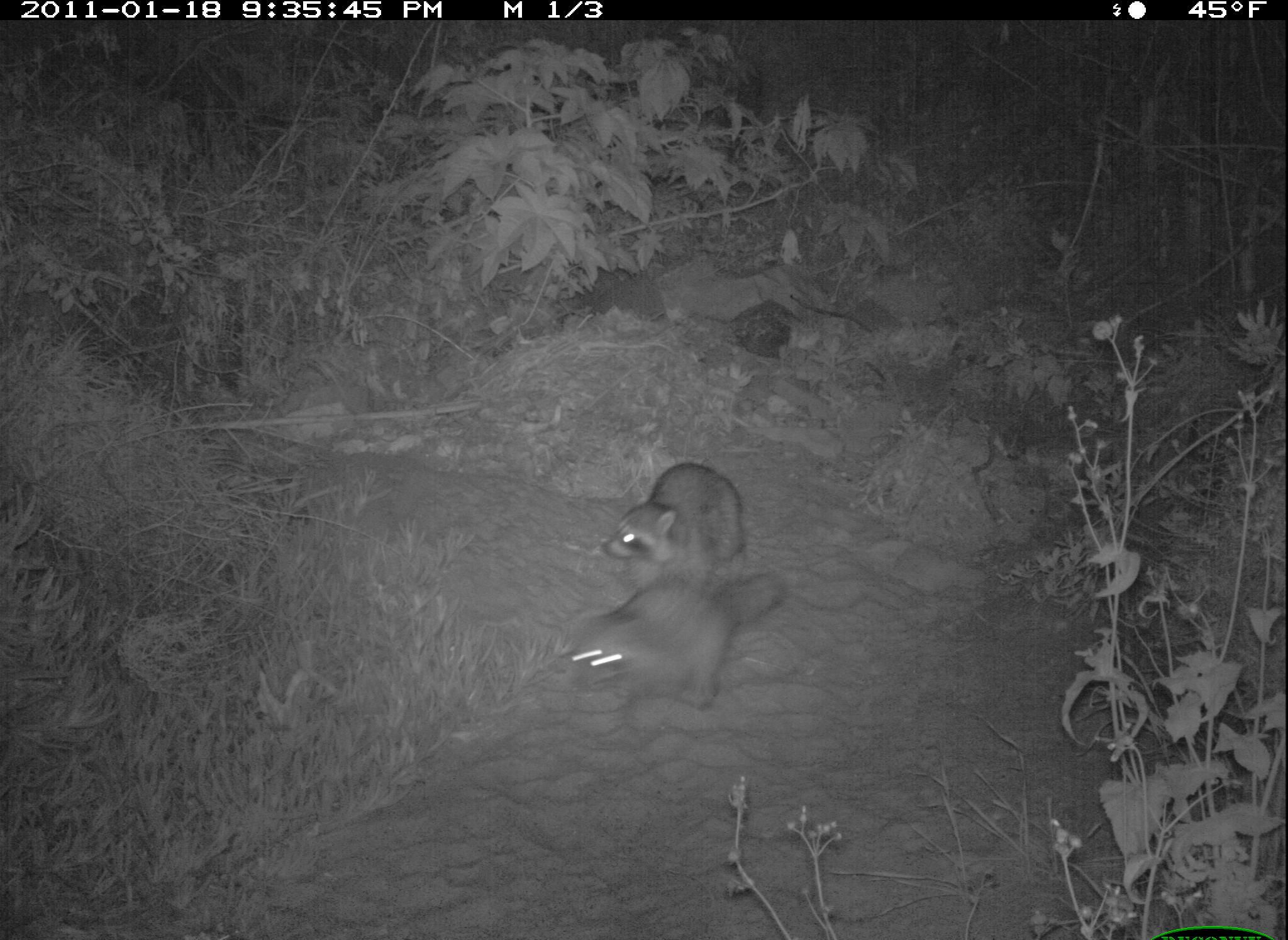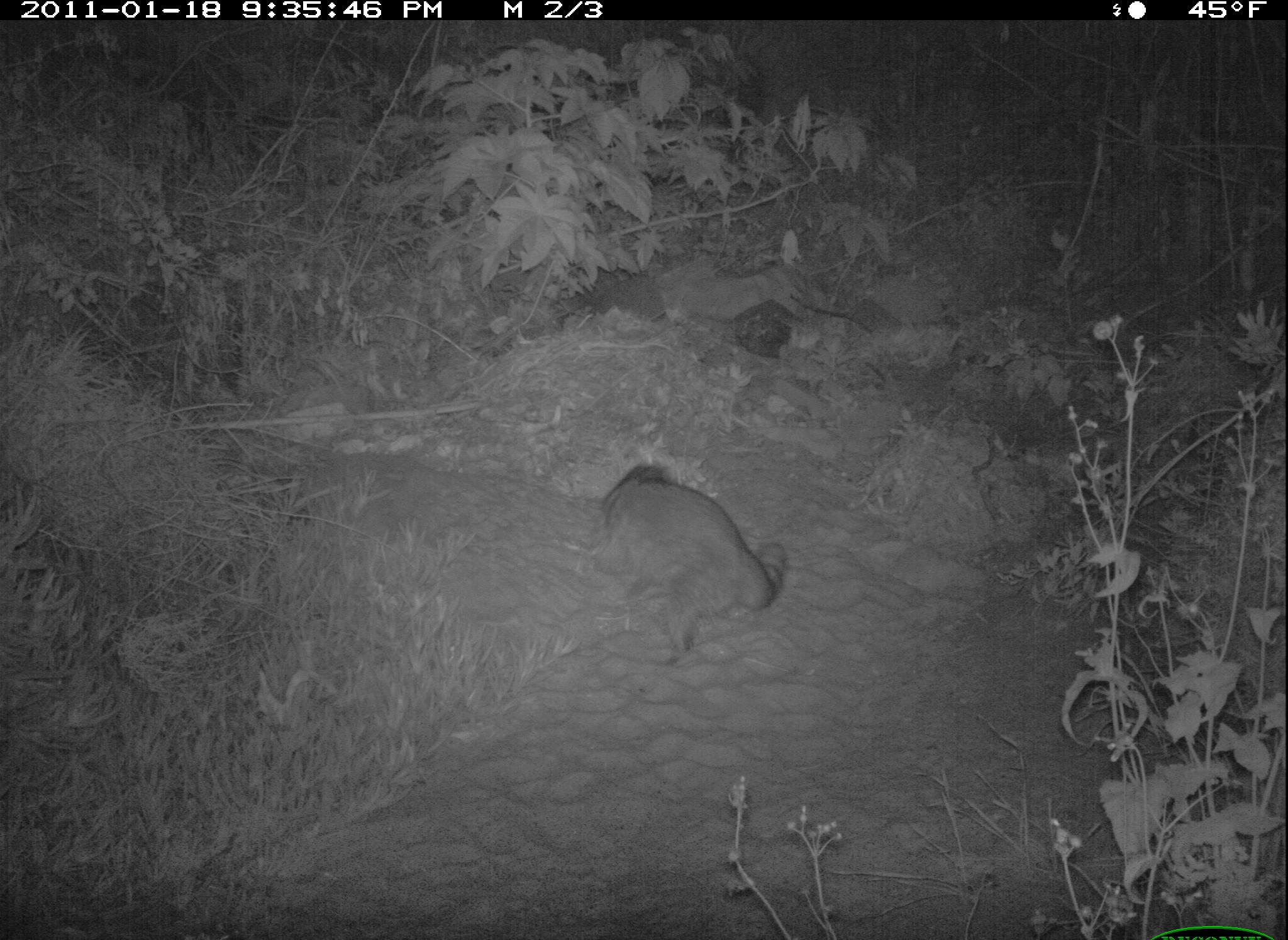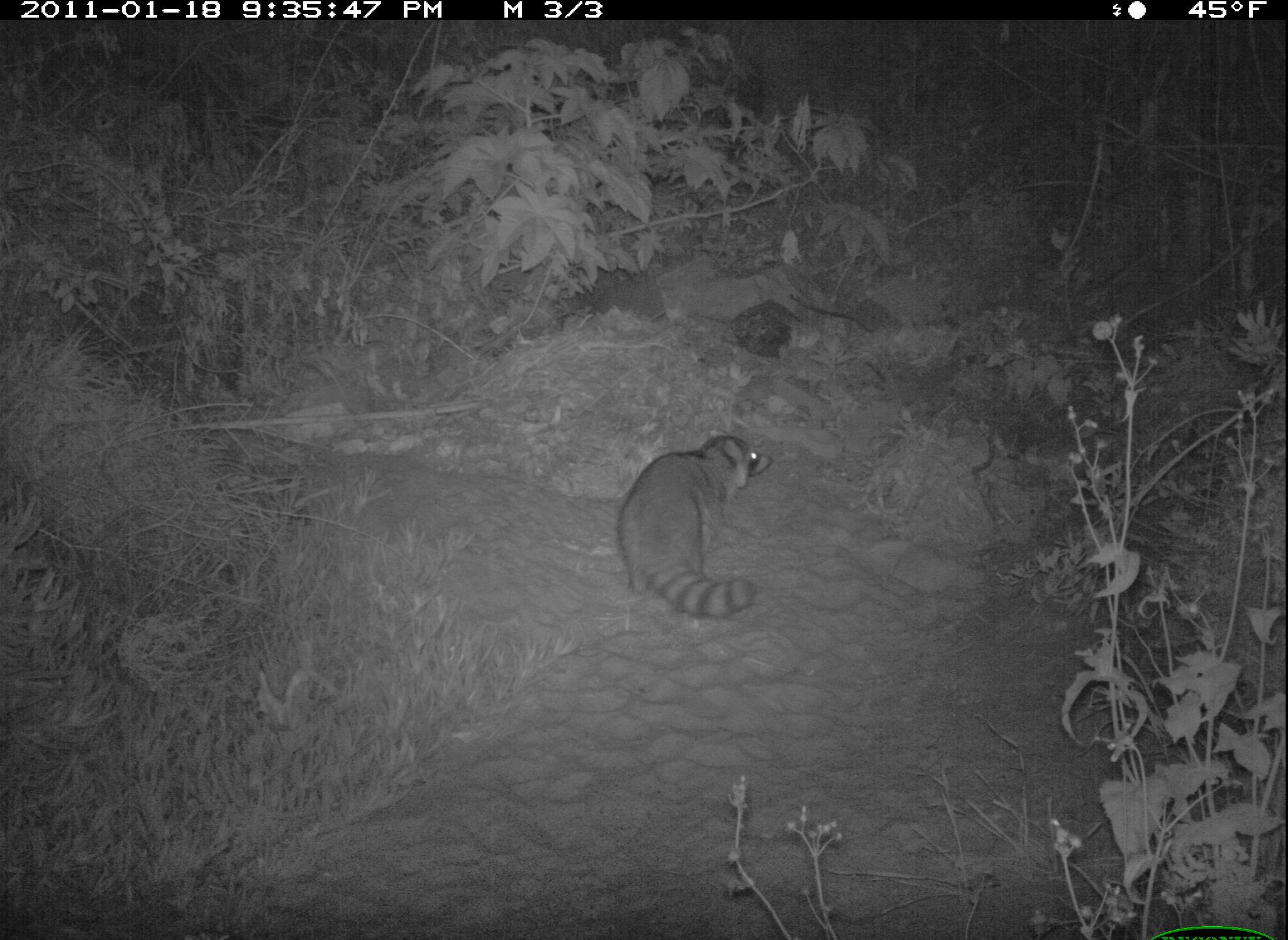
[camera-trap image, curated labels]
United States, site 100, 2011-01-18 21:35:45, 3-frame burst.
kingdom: Animalia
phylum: Chordata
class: Mammalia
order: Carnivora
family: Procyonidae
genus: Procyon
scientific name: Procyon lotor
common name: raccoon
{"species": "raccoon (Procyon lotor)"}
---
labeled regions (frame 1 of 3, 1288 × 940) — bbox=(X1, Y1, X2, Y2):
raccoon: bbox=(568, 573, 787, 714); bbox=(594, 456, 758, 588)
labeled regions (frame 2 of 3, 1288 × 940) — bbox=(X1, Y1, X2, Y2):
raccoon: bbox=(594, 462, 786, 662)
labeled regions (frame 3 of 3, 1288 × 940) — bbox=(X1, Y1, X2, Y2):
raccoon: bbox=(610, 404, 782, 627)